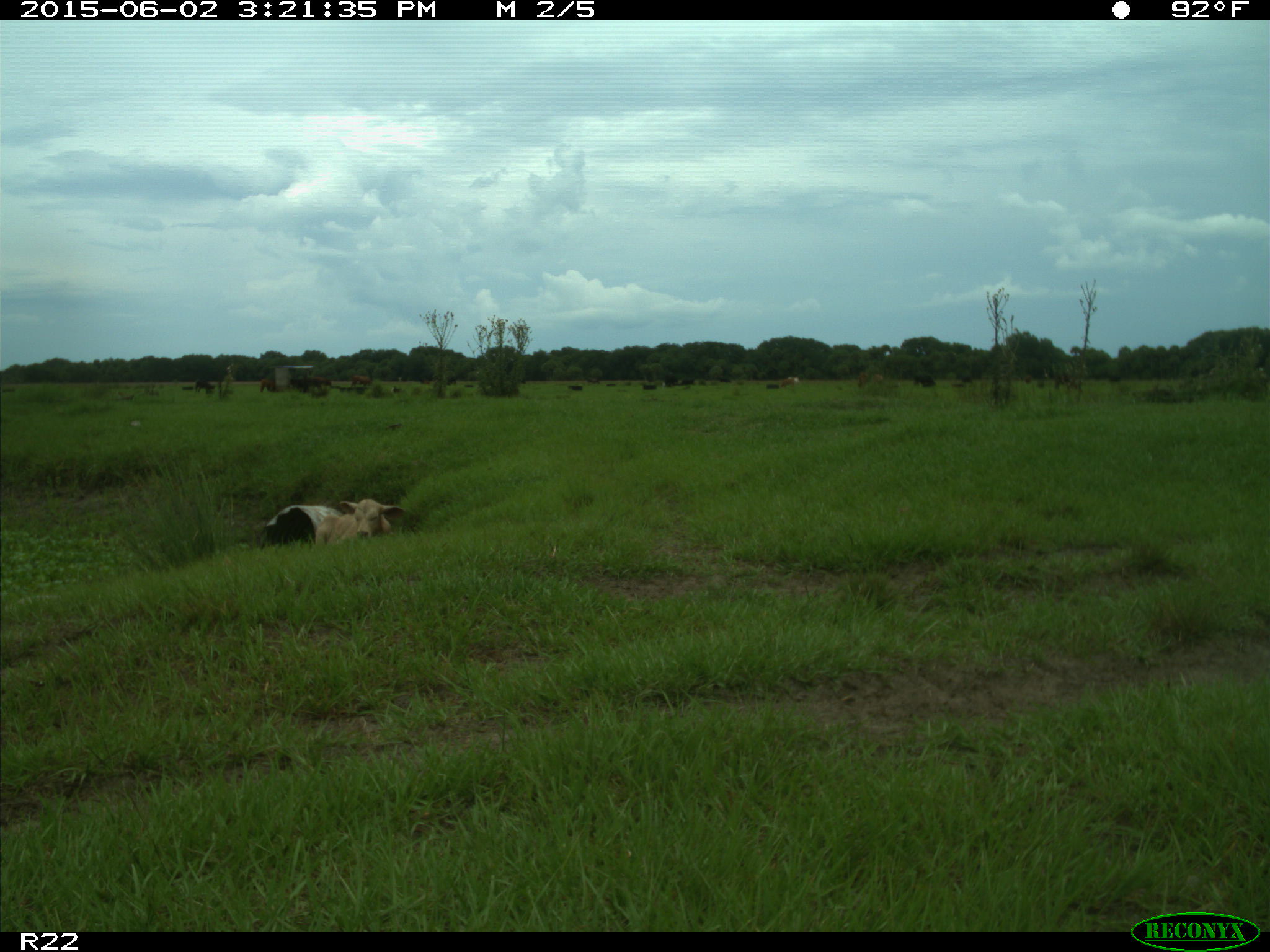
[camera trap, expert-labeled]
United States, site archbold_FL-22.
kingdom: Animalia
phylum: Chordata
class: Mammalia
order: Artiodactyla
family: Bovidae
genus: Bos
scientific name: Bos taurus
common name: domestic cow